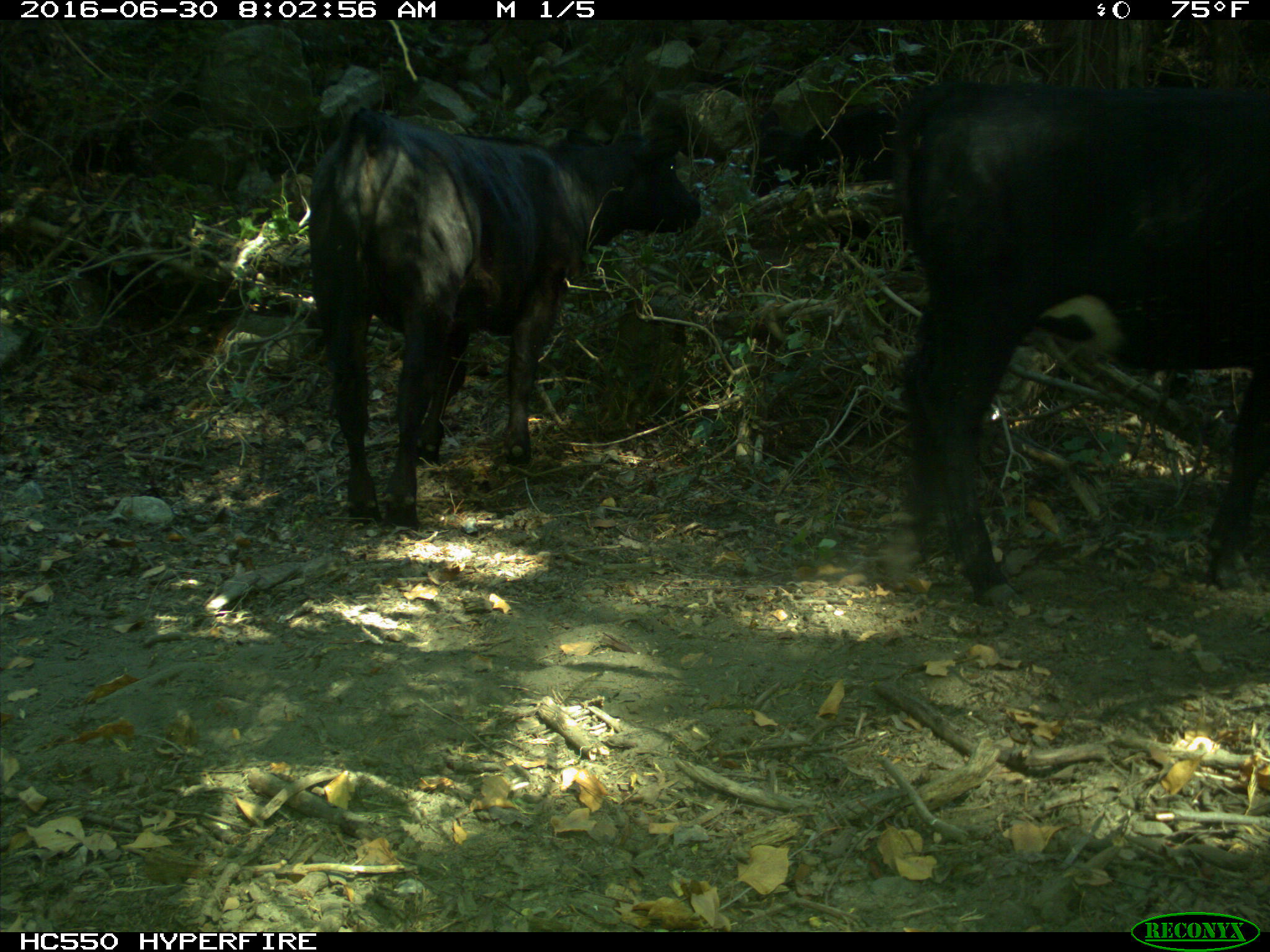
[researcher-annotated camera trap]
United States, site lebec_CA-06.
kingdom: Animalia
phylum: Chordata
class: Mammalia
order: Artiodactyla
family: Bovidae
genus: Bos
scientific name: Bos taurus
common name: domestic cow